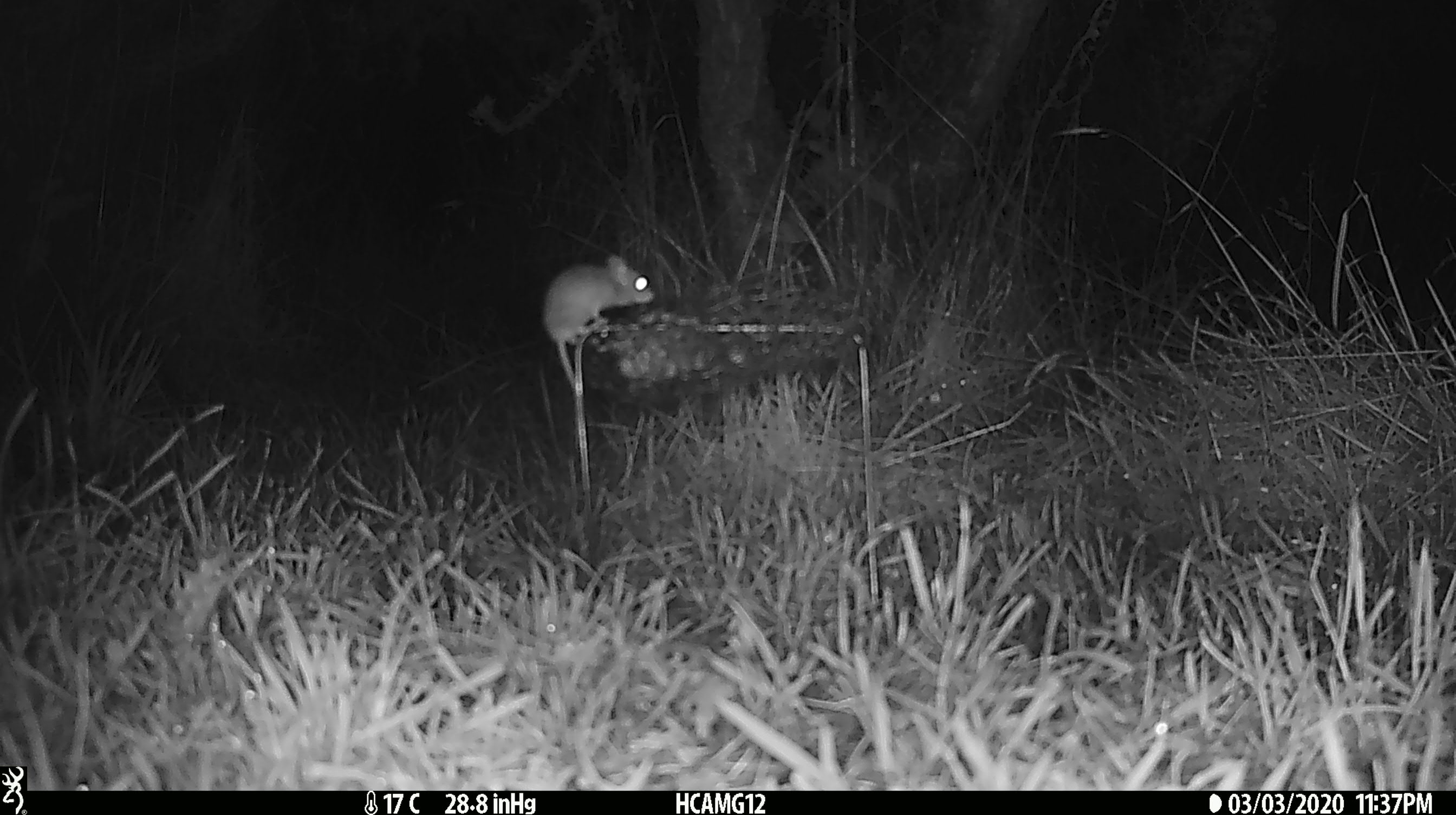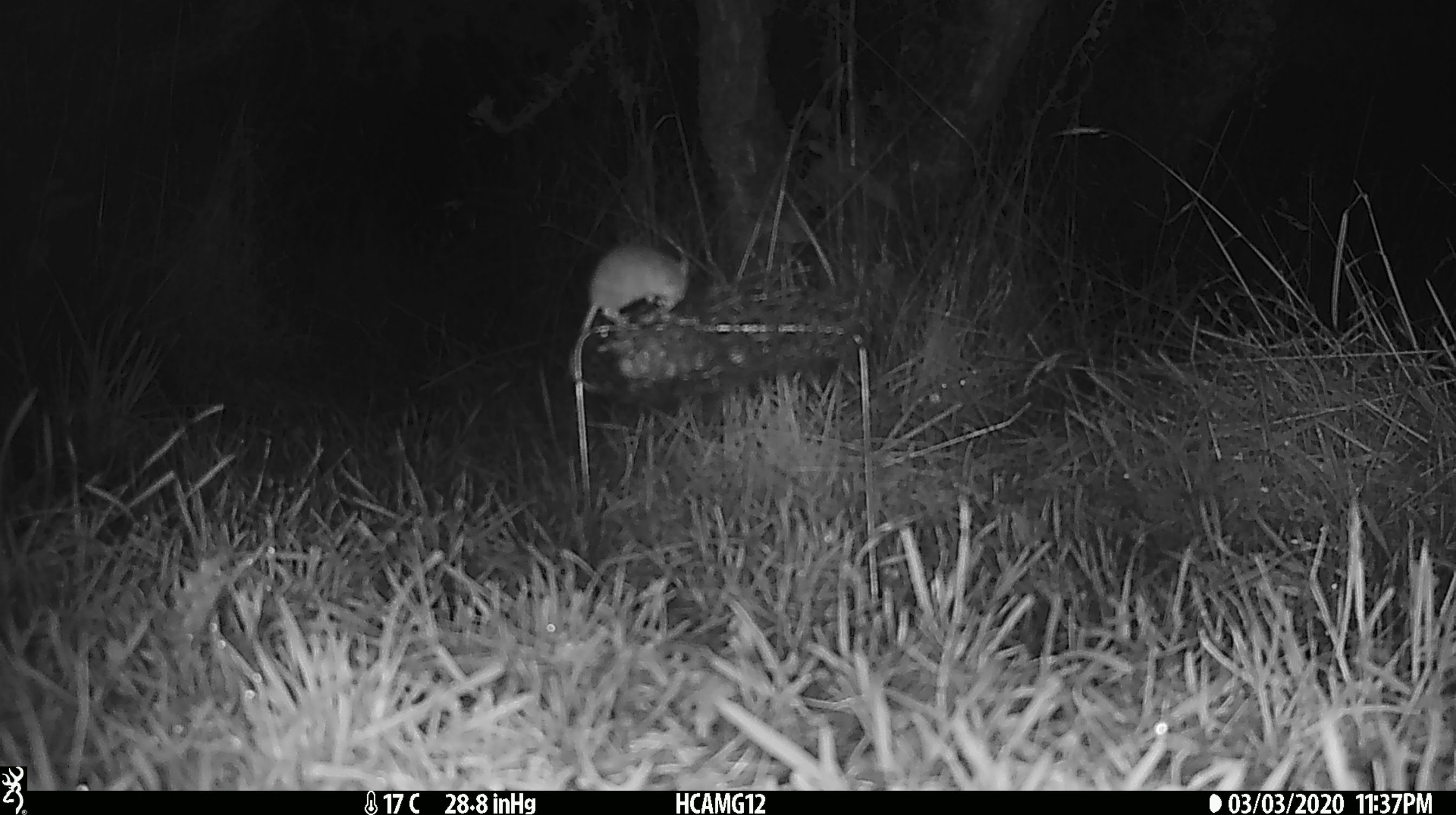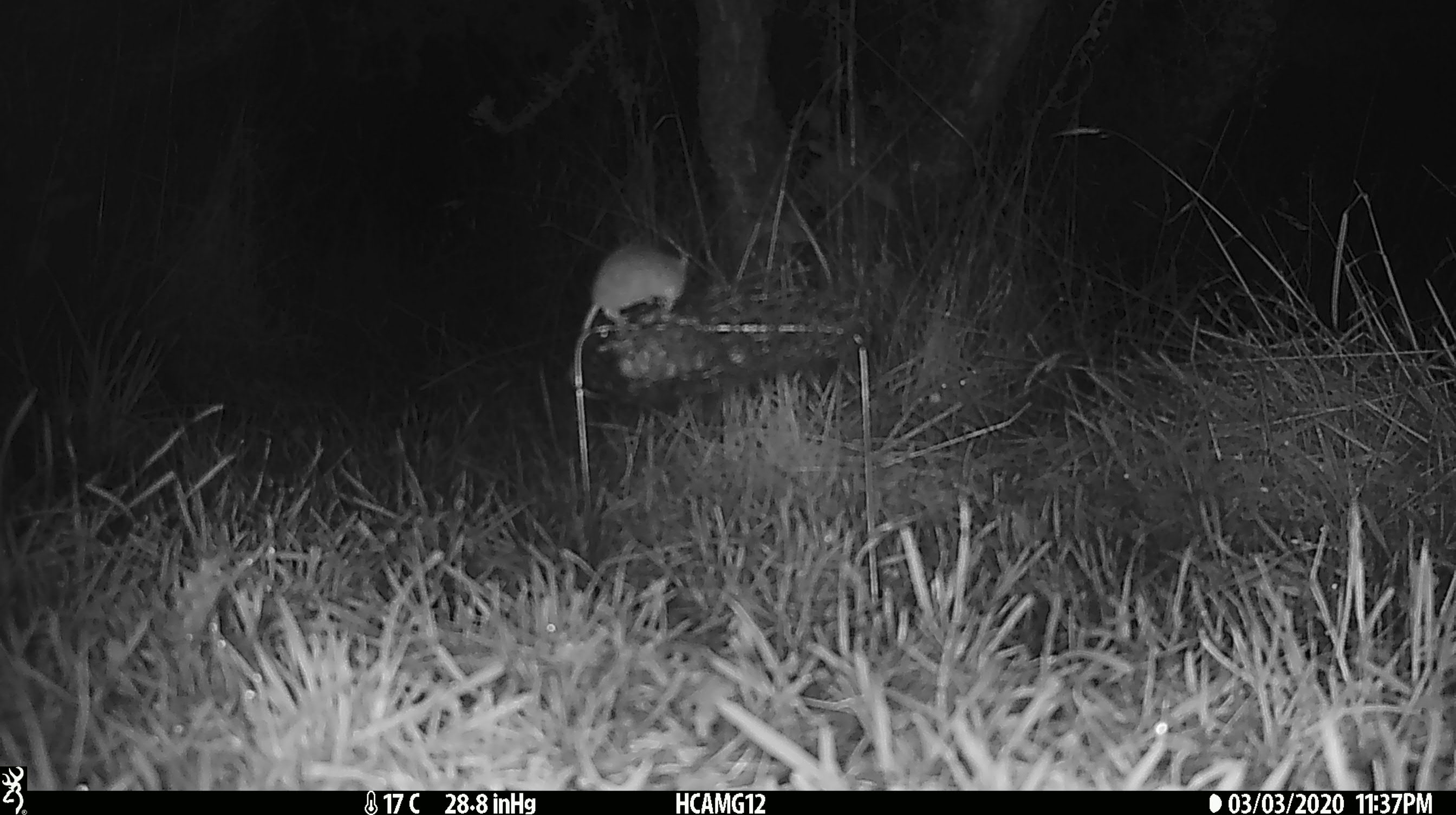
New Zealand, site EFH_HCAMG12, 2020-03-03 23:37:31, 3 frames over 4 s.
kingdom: Animalia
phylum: Chordata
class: Mammalia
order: Rodentia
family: Muridae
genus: Mus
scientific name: Mus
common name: mouse